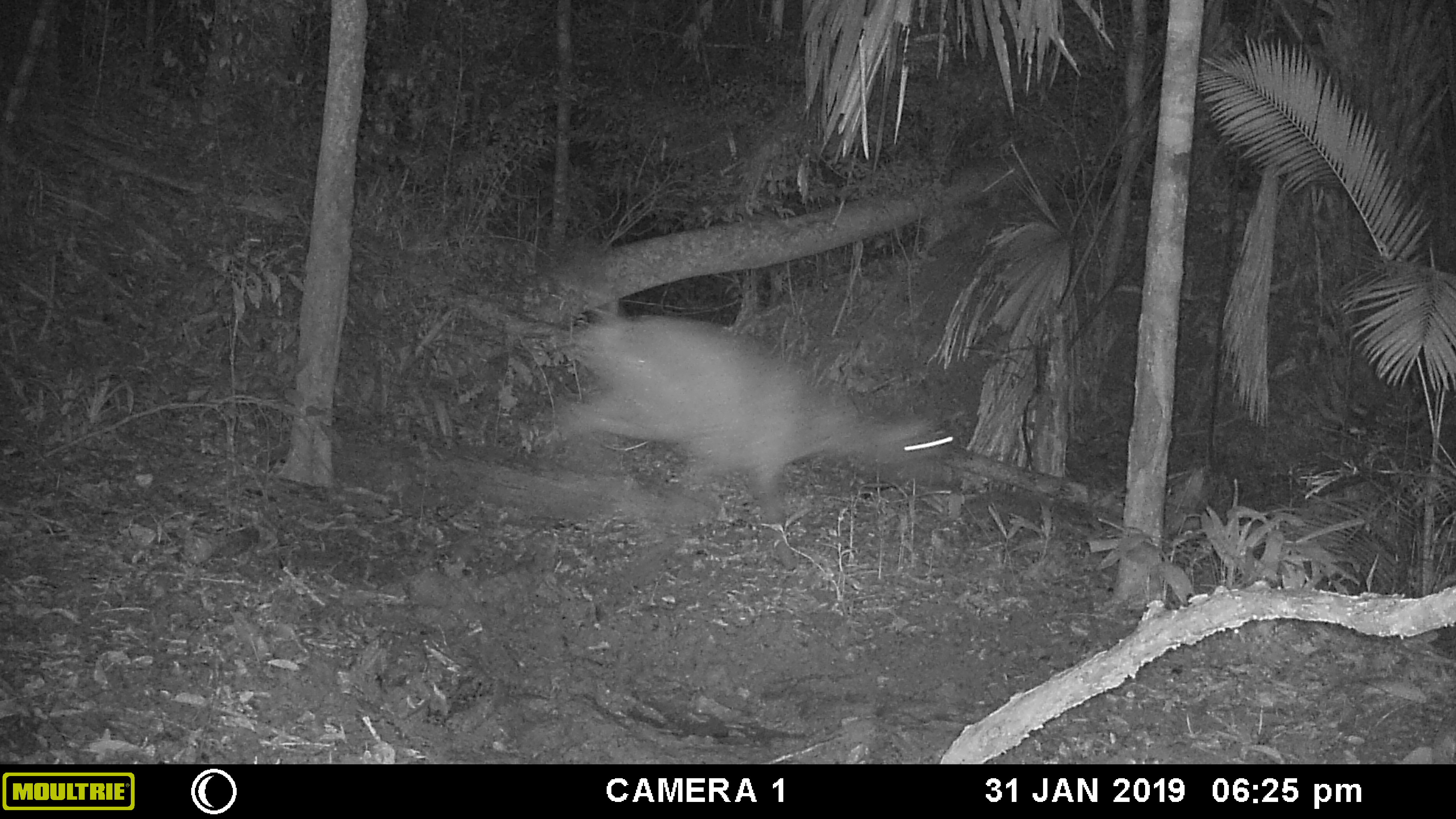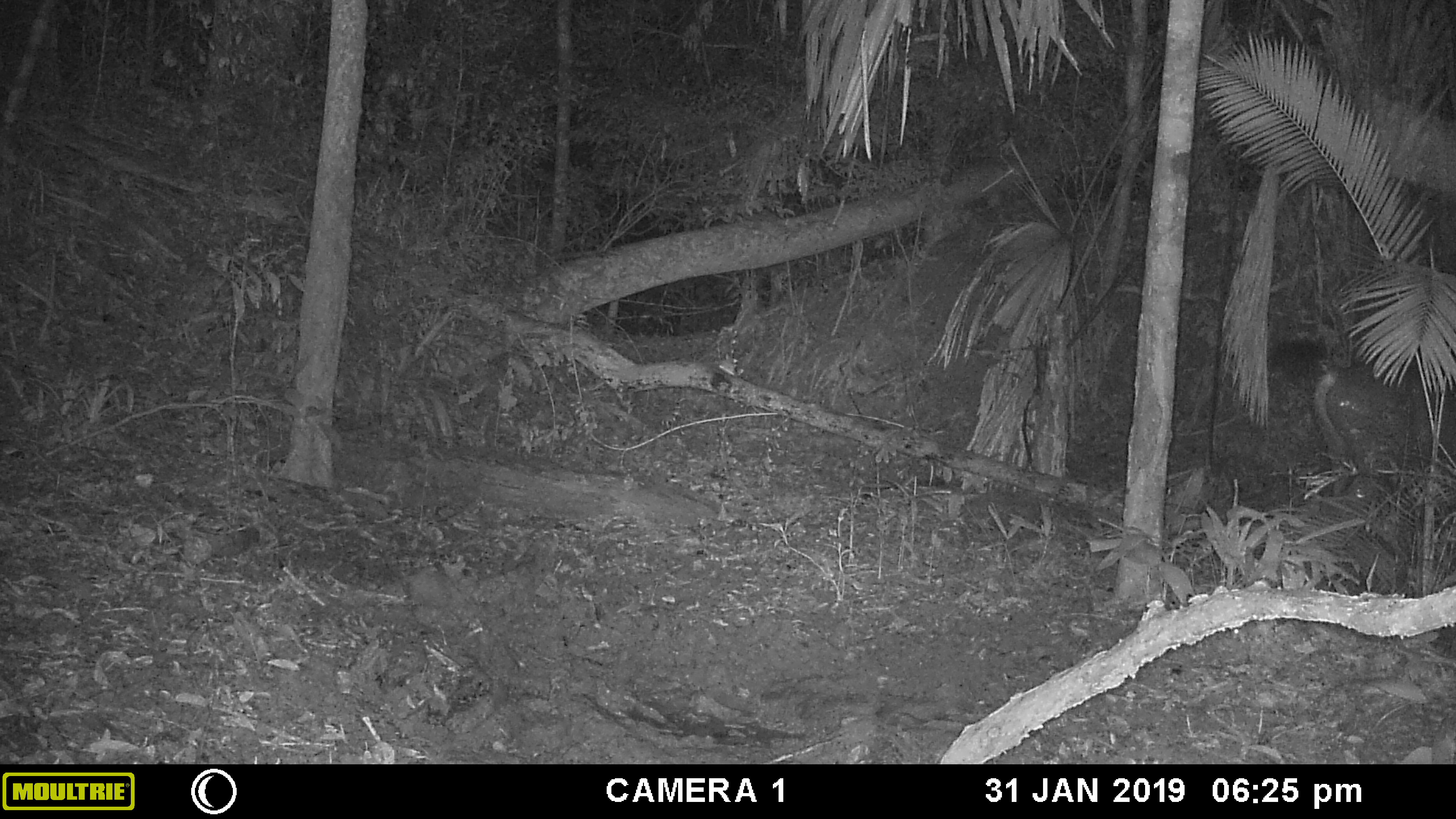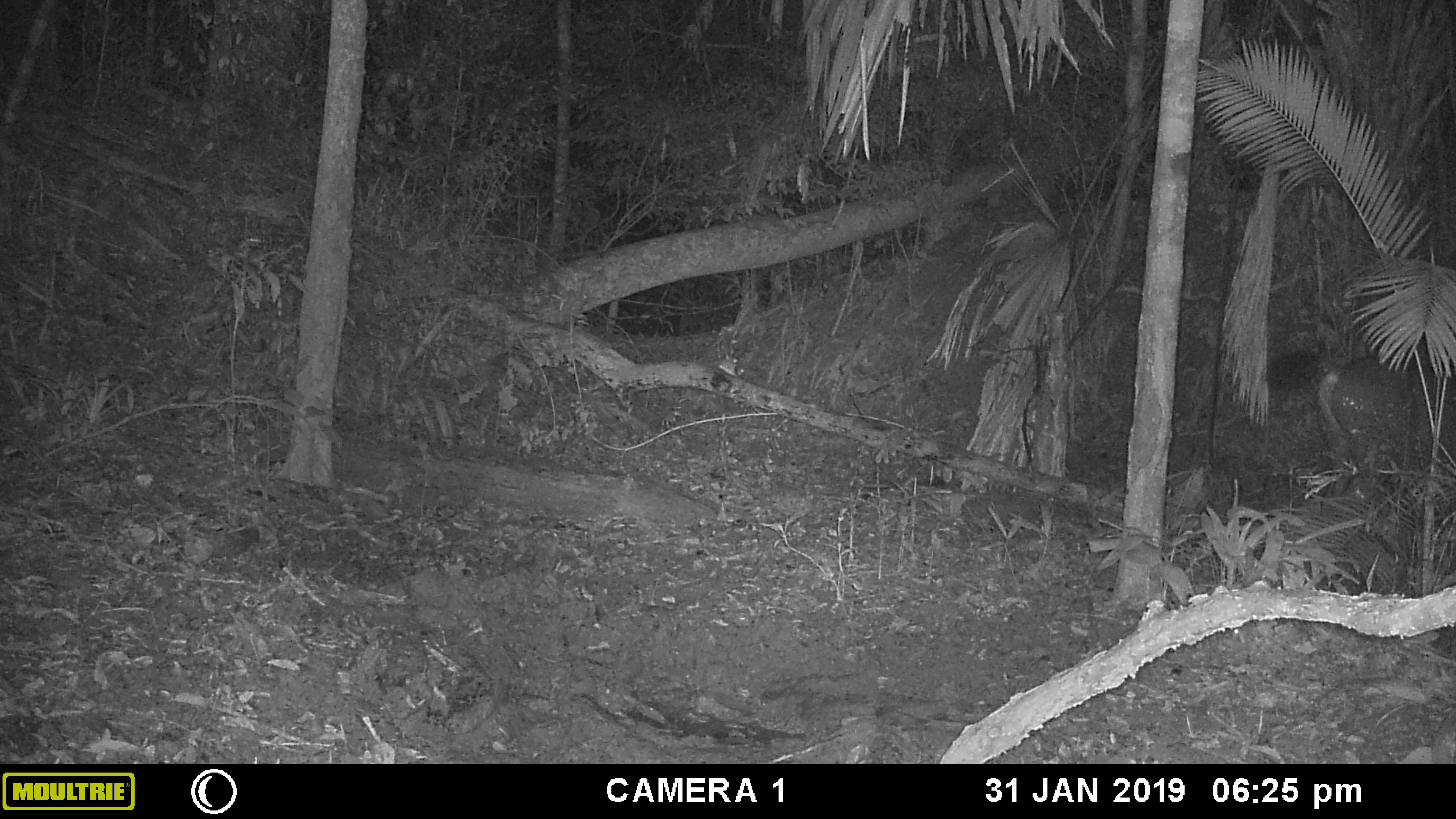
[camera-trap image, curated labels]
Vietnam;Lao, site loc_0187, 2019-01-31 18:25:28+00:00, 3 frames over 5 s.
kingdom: Animalia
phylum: Chordata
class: Mammalia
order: Artiodactyla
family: Cervidae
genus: Rusa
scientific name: Rusa unicolor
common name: sambar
Sambar (Rusa unicolor). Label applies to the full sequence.